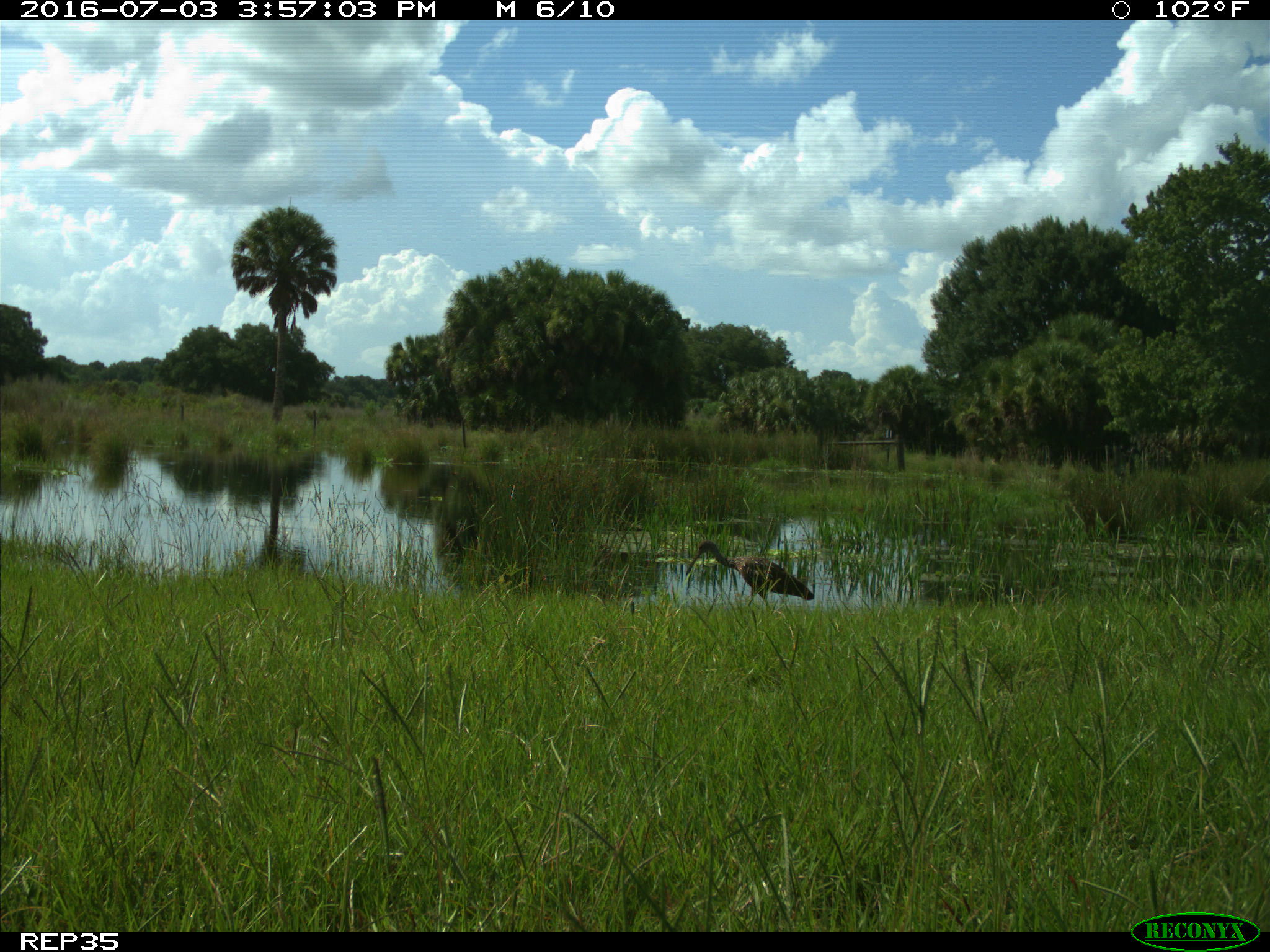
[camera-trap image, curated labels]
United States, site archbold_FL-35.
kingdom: Animalia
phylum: Chordata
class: Aves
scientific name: Aves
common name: birds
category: unidentified bird